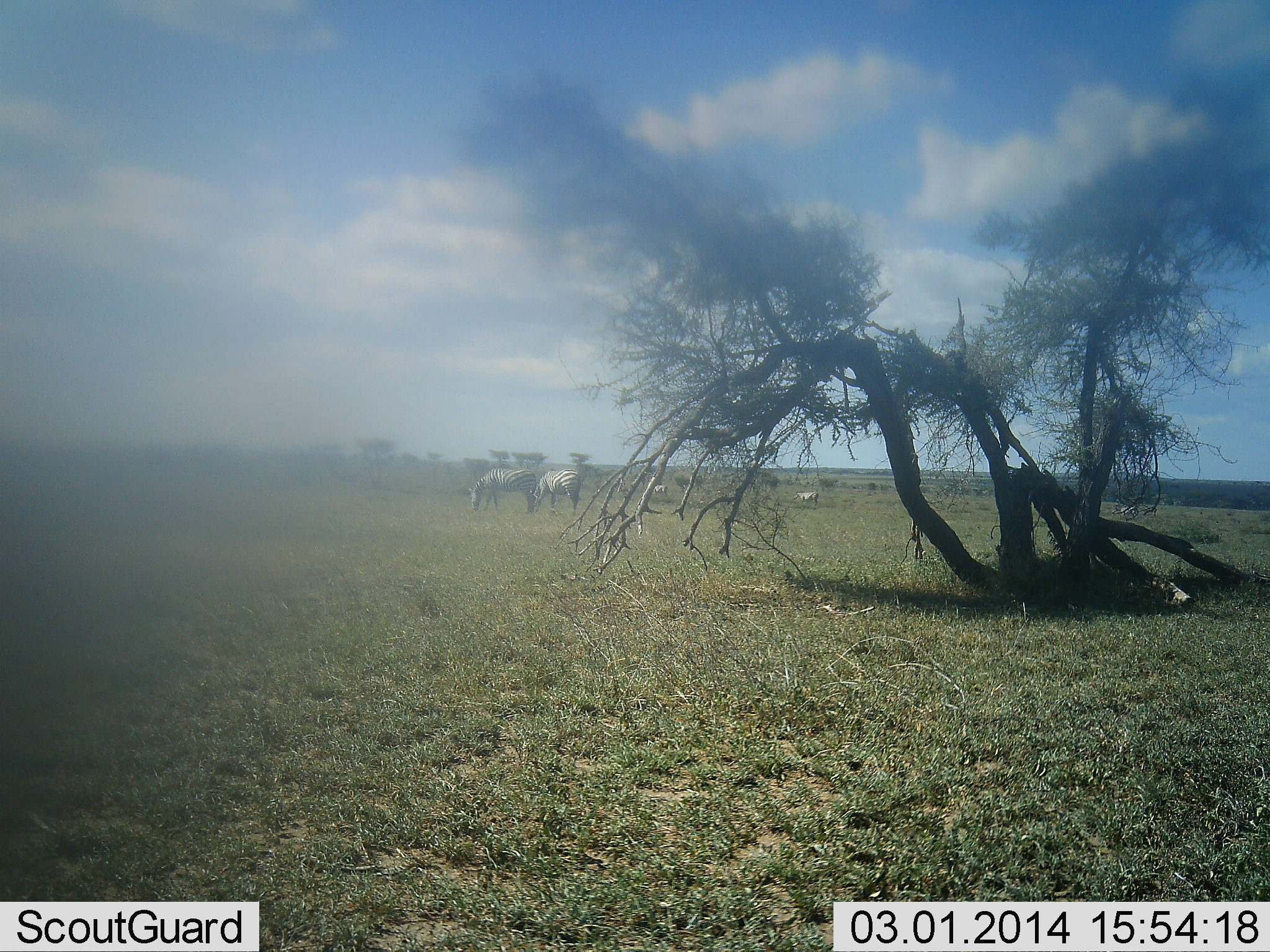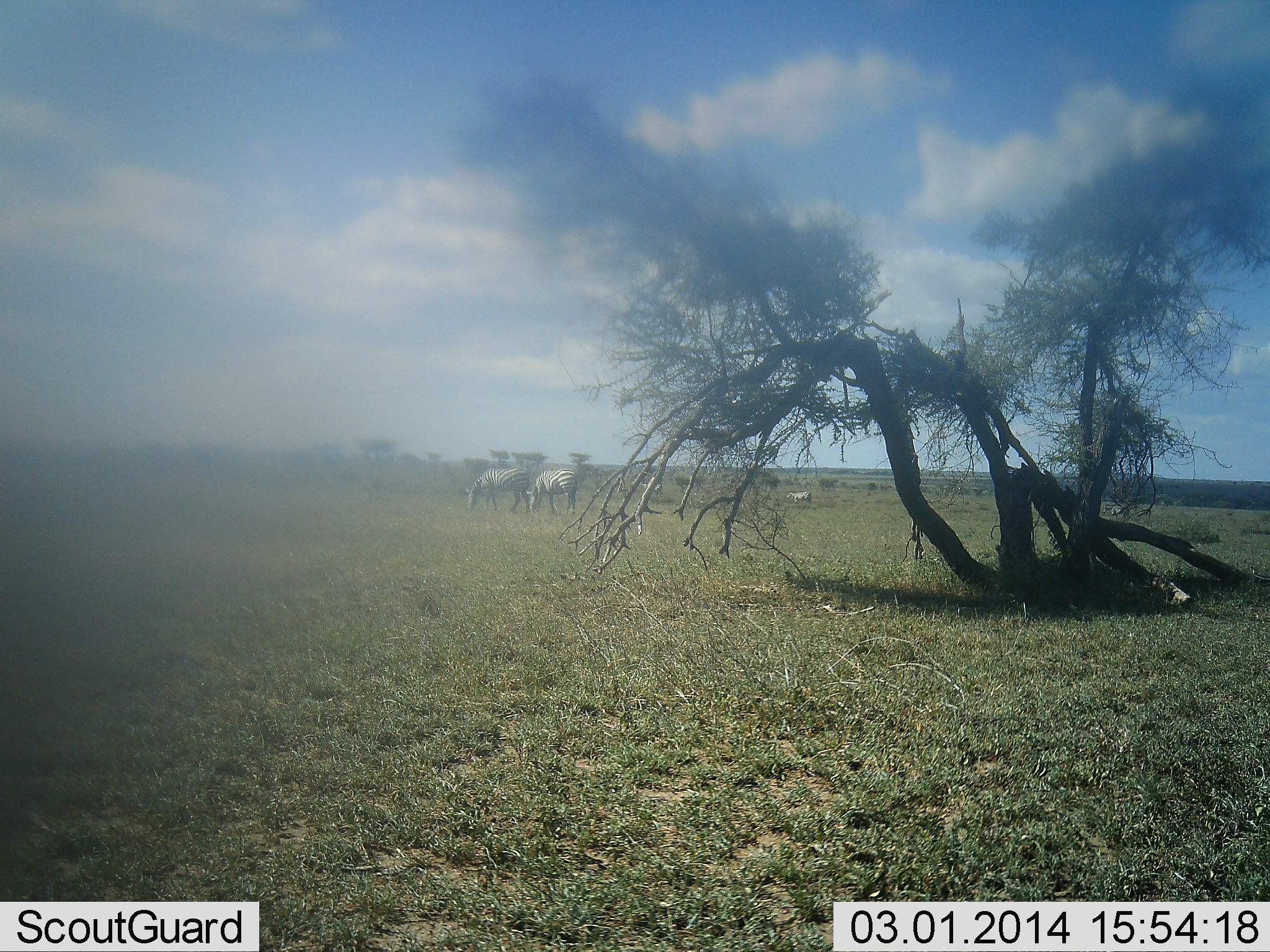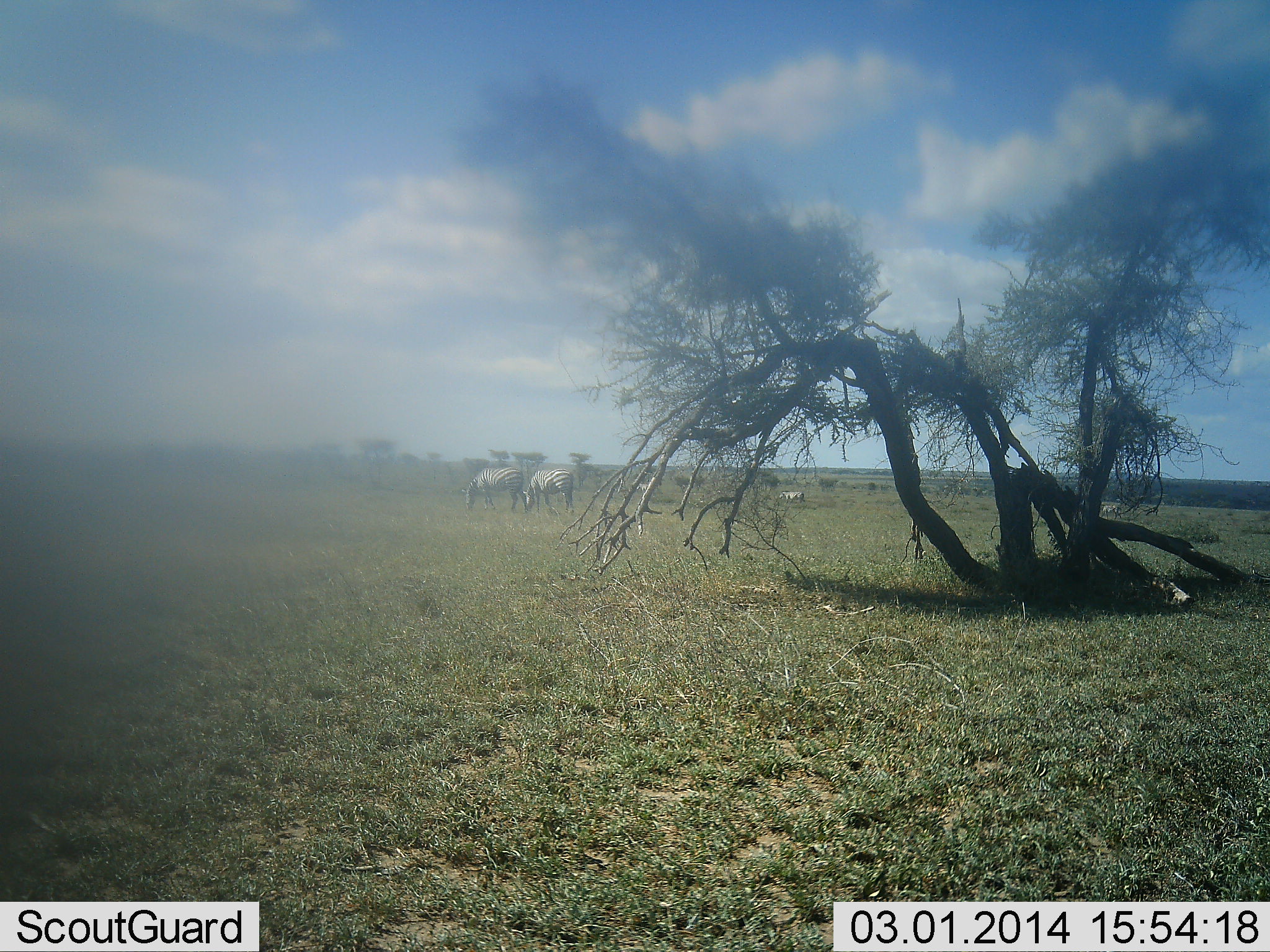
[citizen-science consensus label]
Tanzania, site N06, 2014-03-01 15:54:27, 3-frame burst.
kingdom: Animalia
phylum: Chordata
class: Mammalia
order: Perissodactyla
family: Equidae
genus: Equus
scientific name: Equus quagga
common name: plains zebra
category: zebra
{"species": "zebra (plains zebra) (Equus quagga)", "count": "4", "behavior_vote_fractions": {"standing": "30%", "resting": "0%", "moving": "50%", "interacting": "0%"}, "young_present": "0%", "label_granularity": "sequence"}